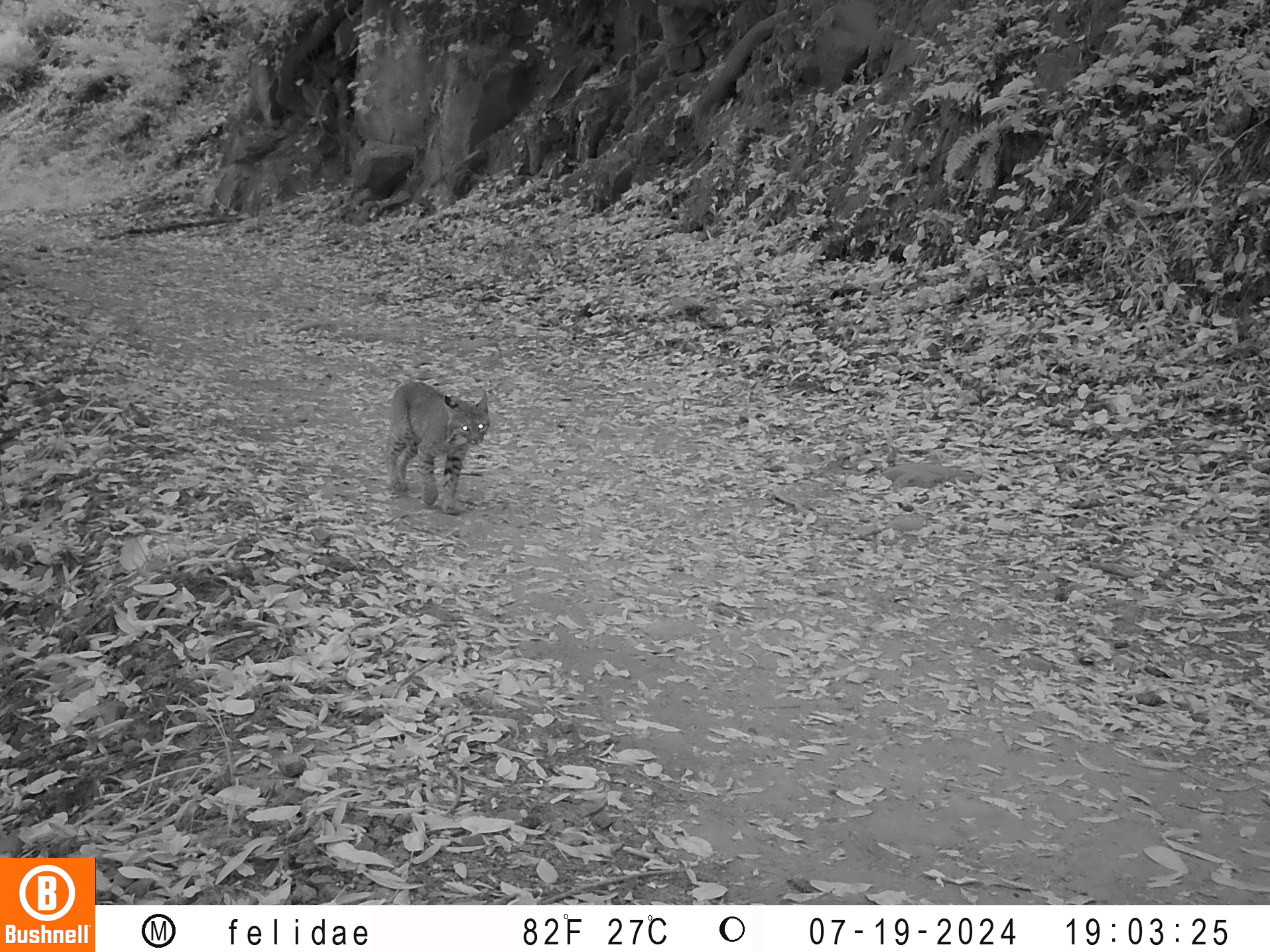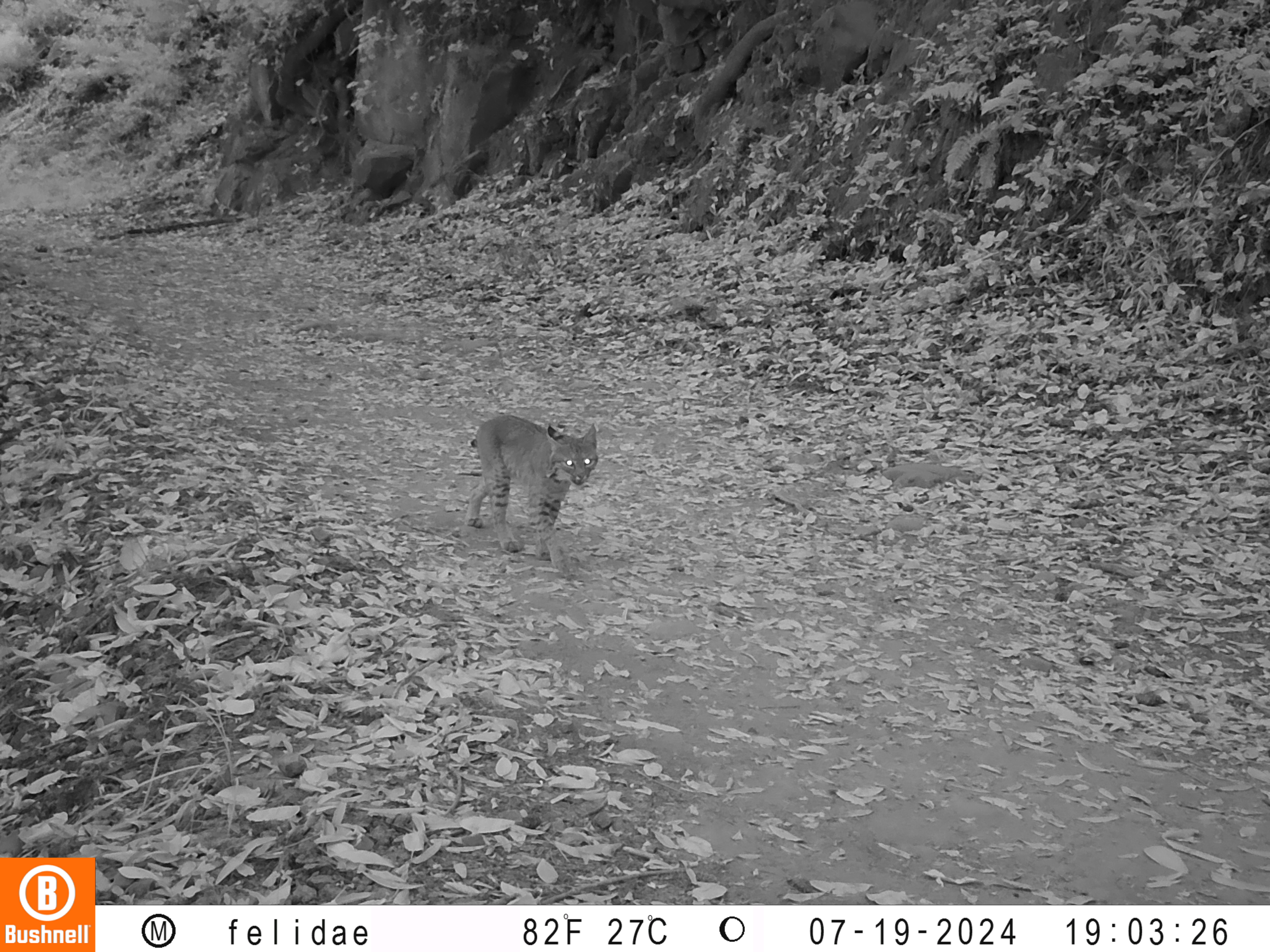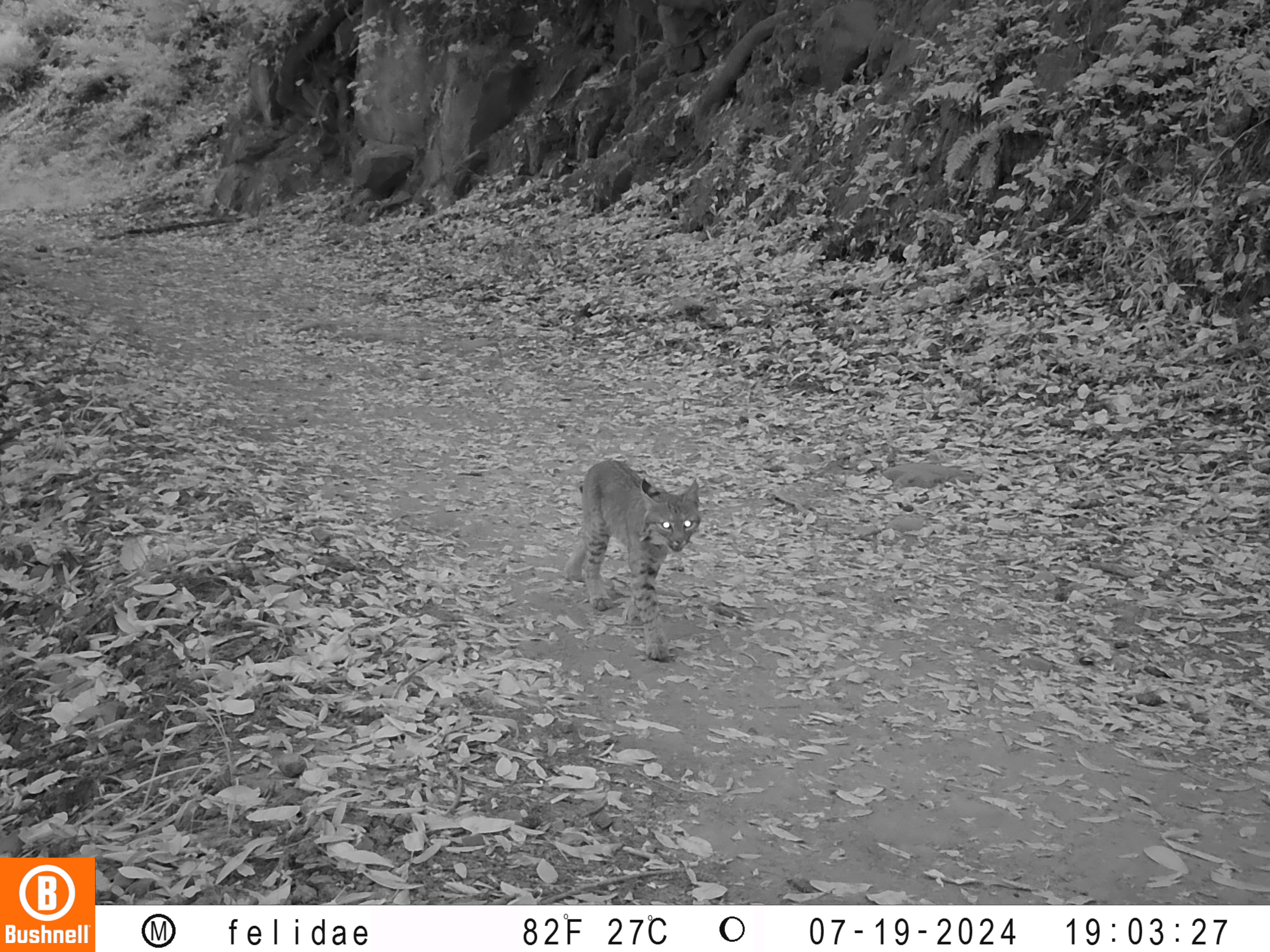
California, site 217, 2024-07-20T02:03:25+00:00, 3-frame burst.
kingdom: Animalia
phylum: Chordata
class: Mammalia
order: Carnivora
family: Felidae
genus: Lynx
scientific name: Lynx rufus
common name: bobcat